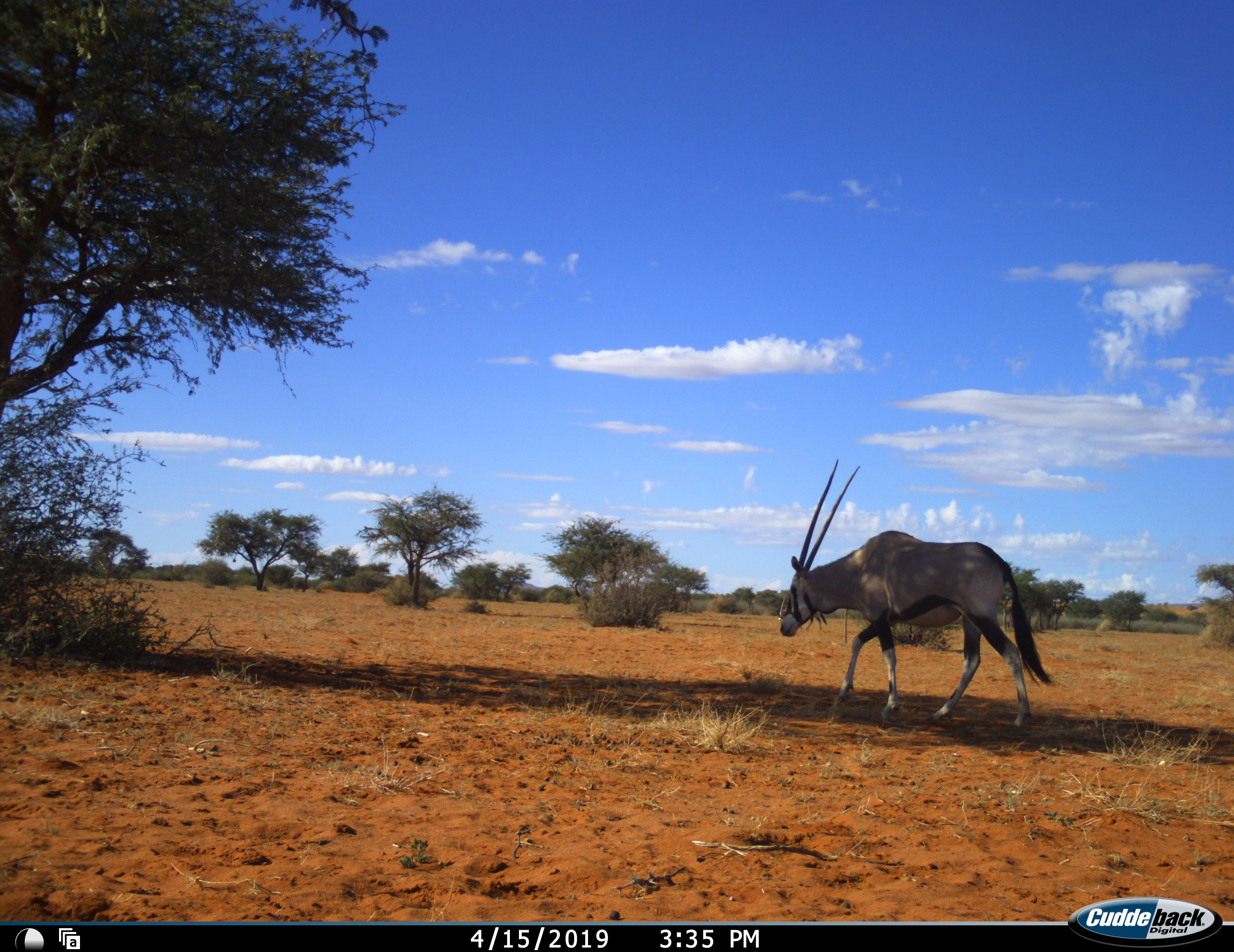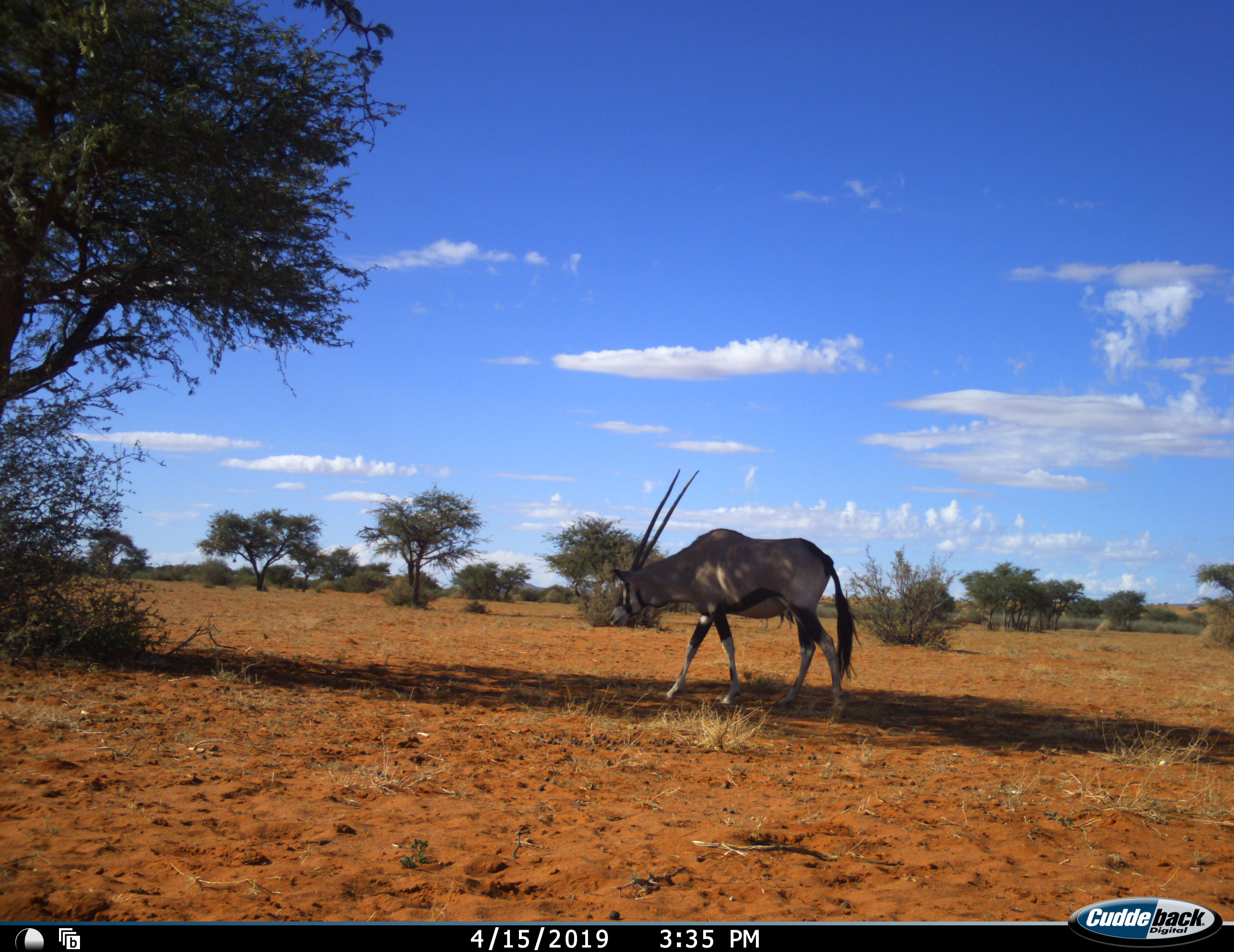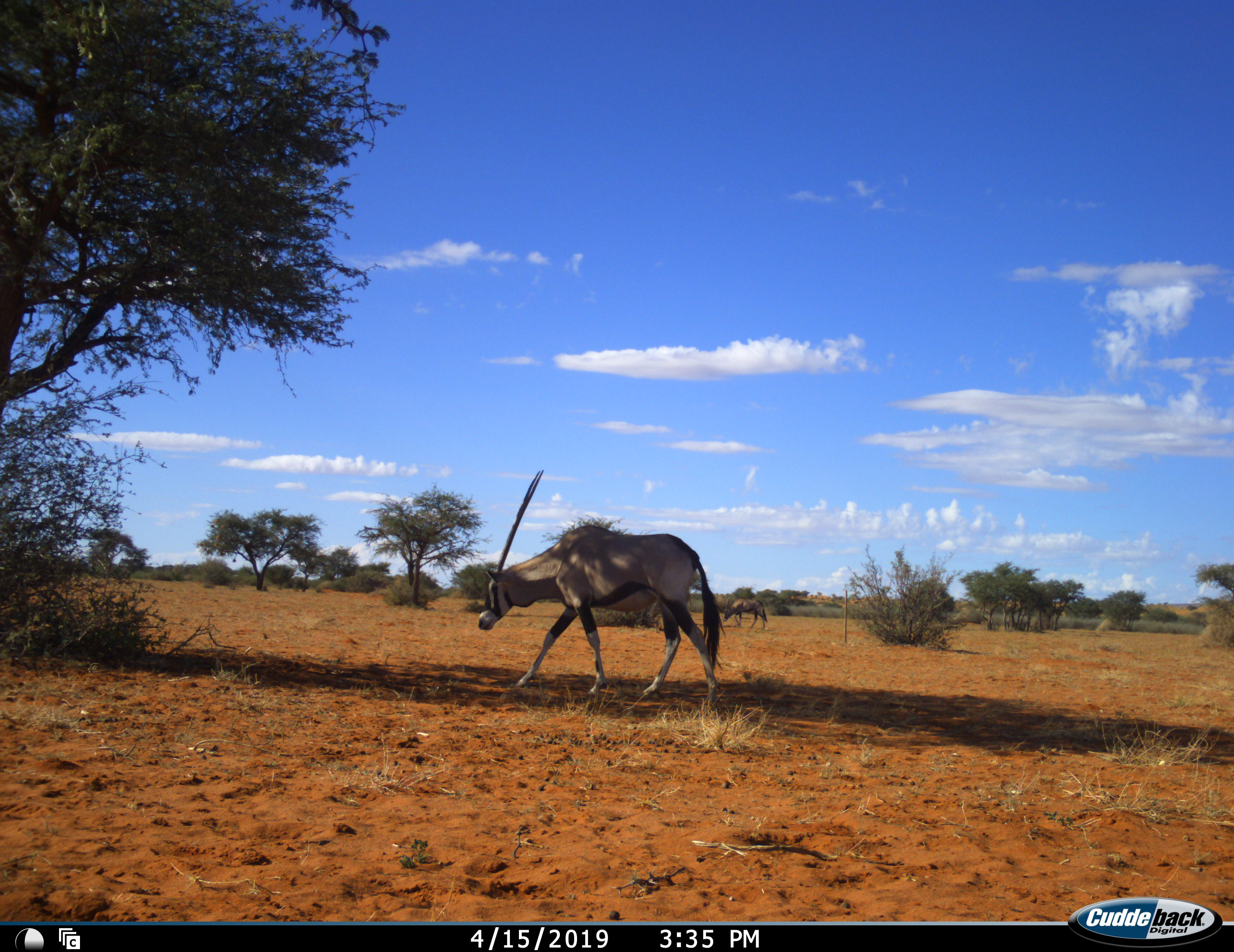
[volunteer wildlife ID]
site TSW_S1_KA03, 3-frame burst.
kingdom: Animalia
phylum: Chordata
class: Mammalia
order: Artiodactyla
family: Bovidae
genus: Oryx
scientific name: Oryx gazella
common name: gemsbok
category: oryx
Oryx (gemsbok) (Oryx gazella), count 1. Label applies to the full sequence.